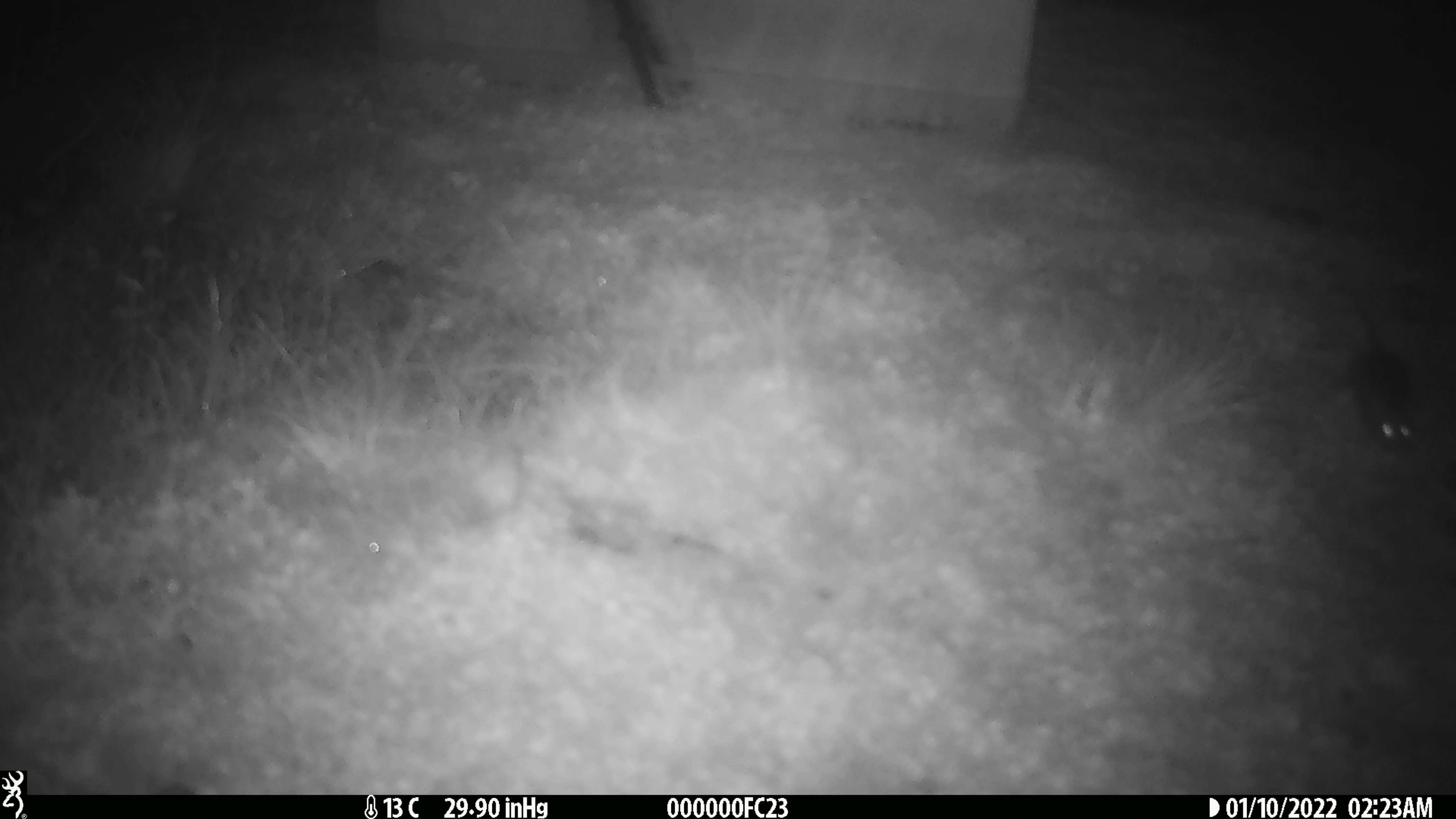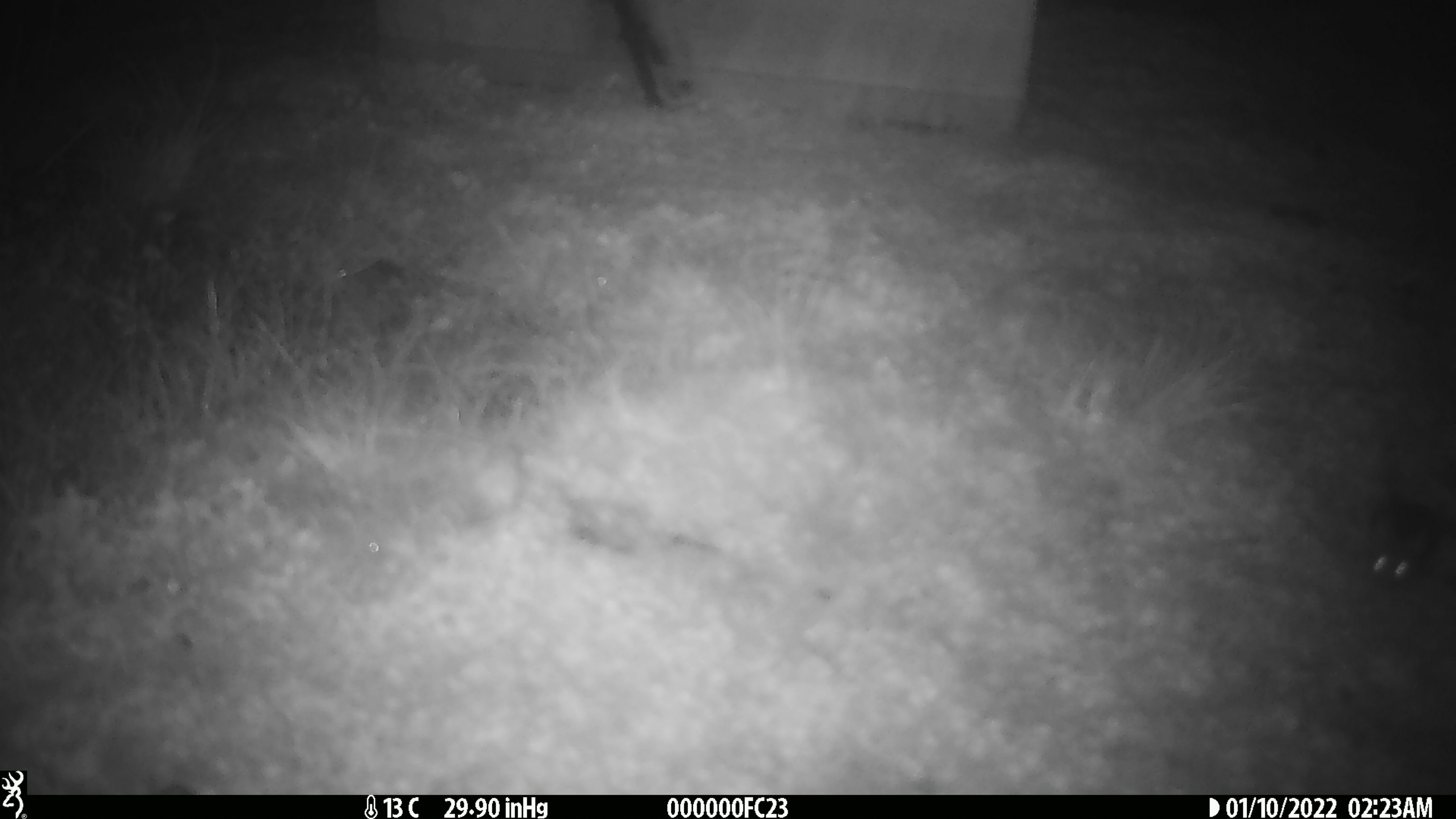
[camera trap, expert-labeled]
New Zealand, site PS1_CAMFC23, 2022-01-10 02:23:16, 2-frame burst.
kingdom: Animalia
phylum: Chordata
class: Mammalia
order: Rodentia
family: Muridae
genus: Mus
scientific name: Mus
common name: mouse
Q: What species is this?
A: Mouse (Mus).